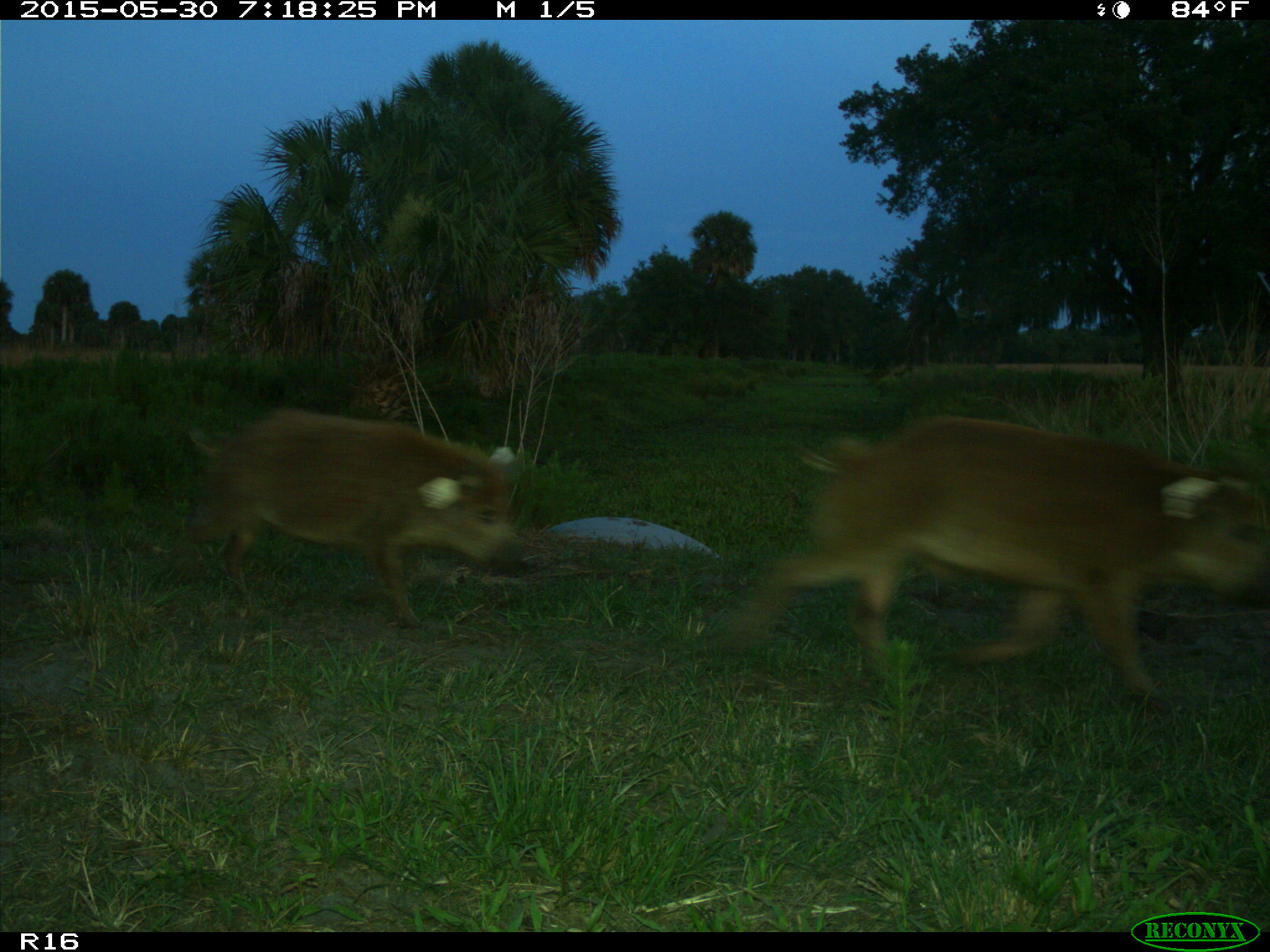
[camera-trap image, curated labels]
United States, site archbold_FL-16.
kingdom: Animalia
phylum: Chordata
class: Mammalia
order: Artiodactyla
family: Suidae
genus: Sus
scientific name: Sus scrofa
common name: wild boar